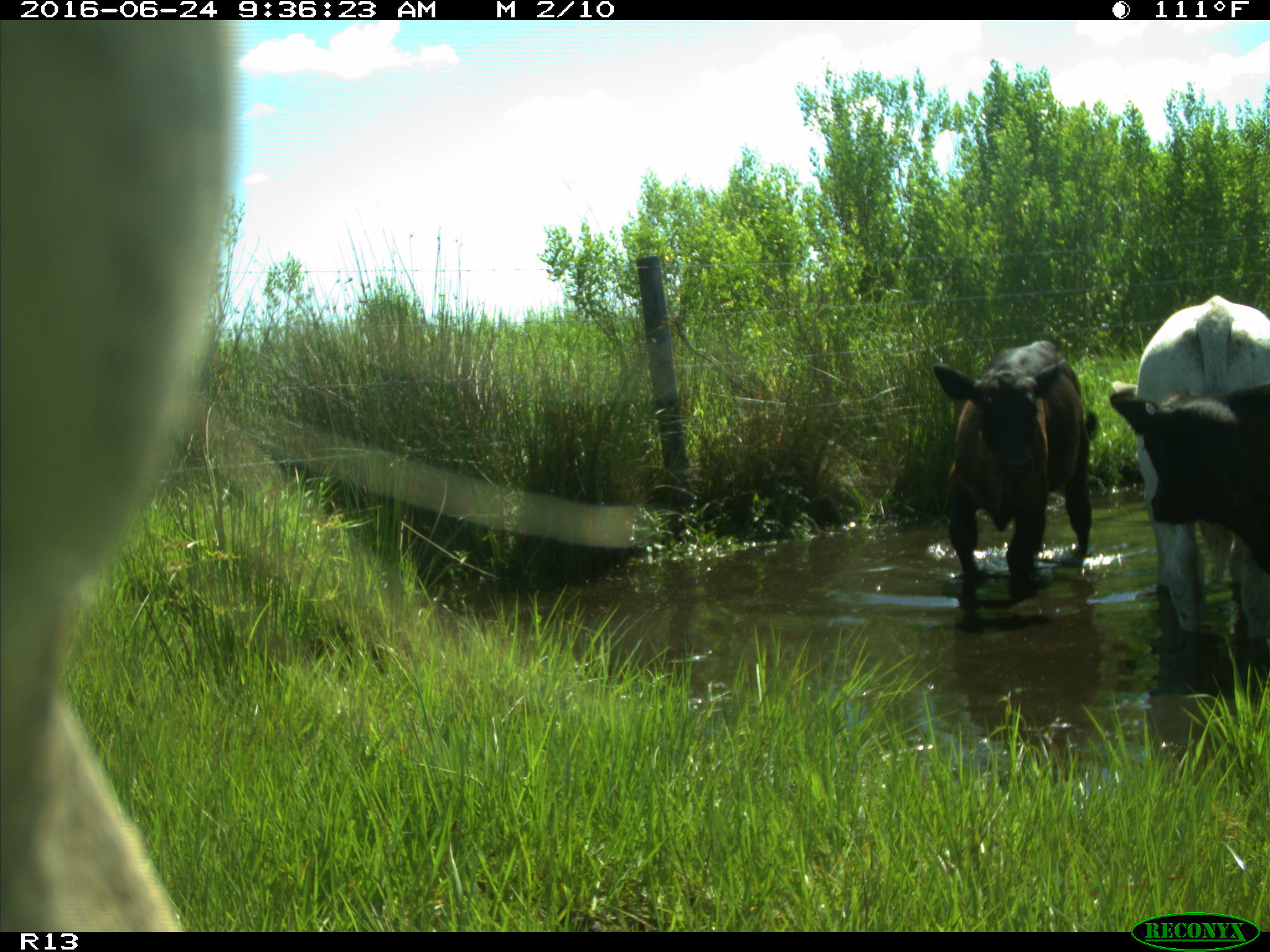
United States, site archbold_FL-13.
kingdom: Animalia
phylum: Chordata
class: Mammalia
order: Artiodactyla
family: Bovidae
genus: Bos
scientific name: Bos taurus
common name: domestic cow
Bos taurus (domestic cow).